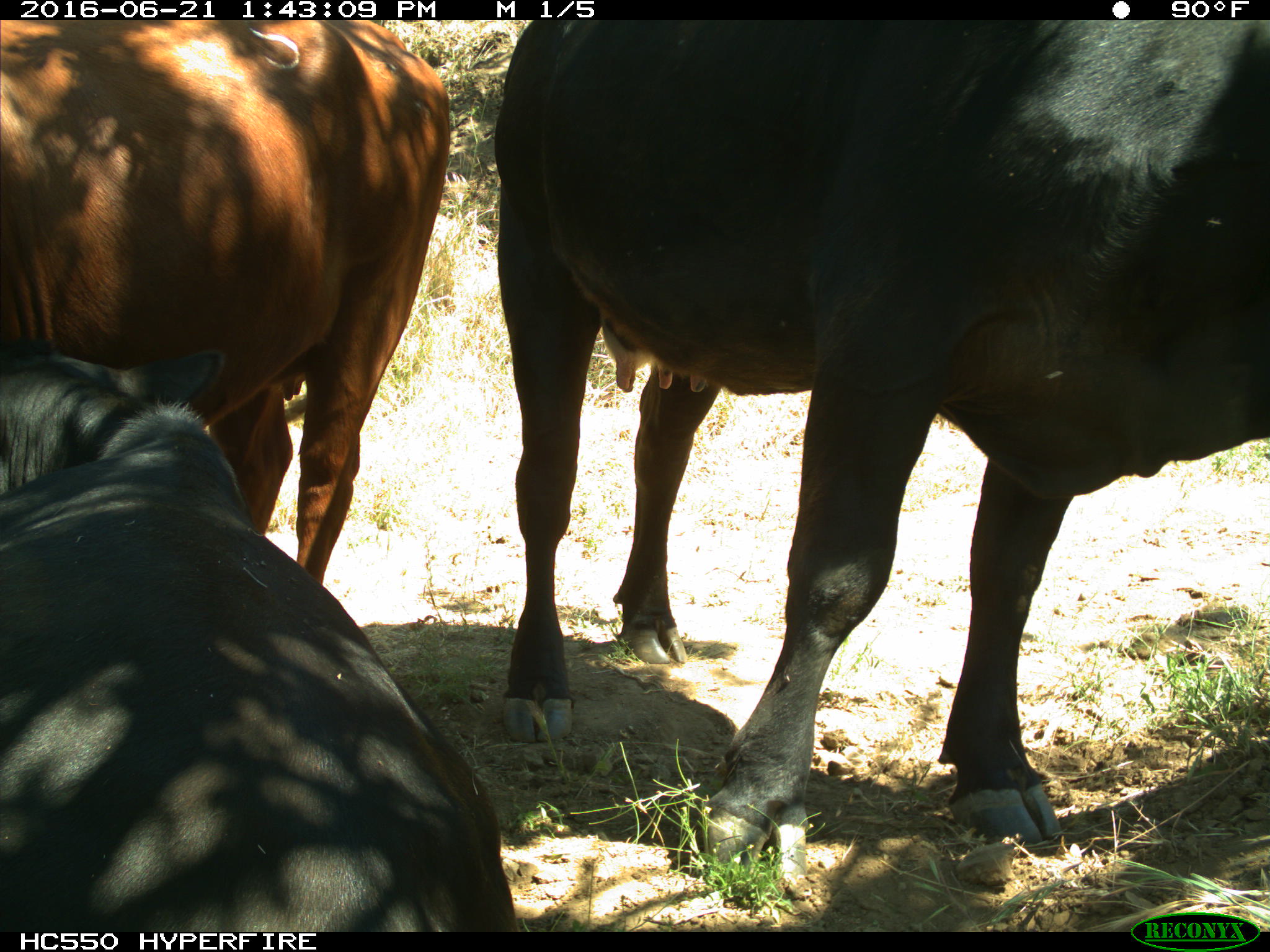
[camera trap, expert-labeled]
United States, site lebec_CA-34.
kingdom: Animalia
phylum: Chordata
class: Mammalia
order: Artiodactyla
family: Bovidae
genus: Bos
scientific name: Bos taurus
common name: domestic cow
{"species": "Bos taurus (domestic cow)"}